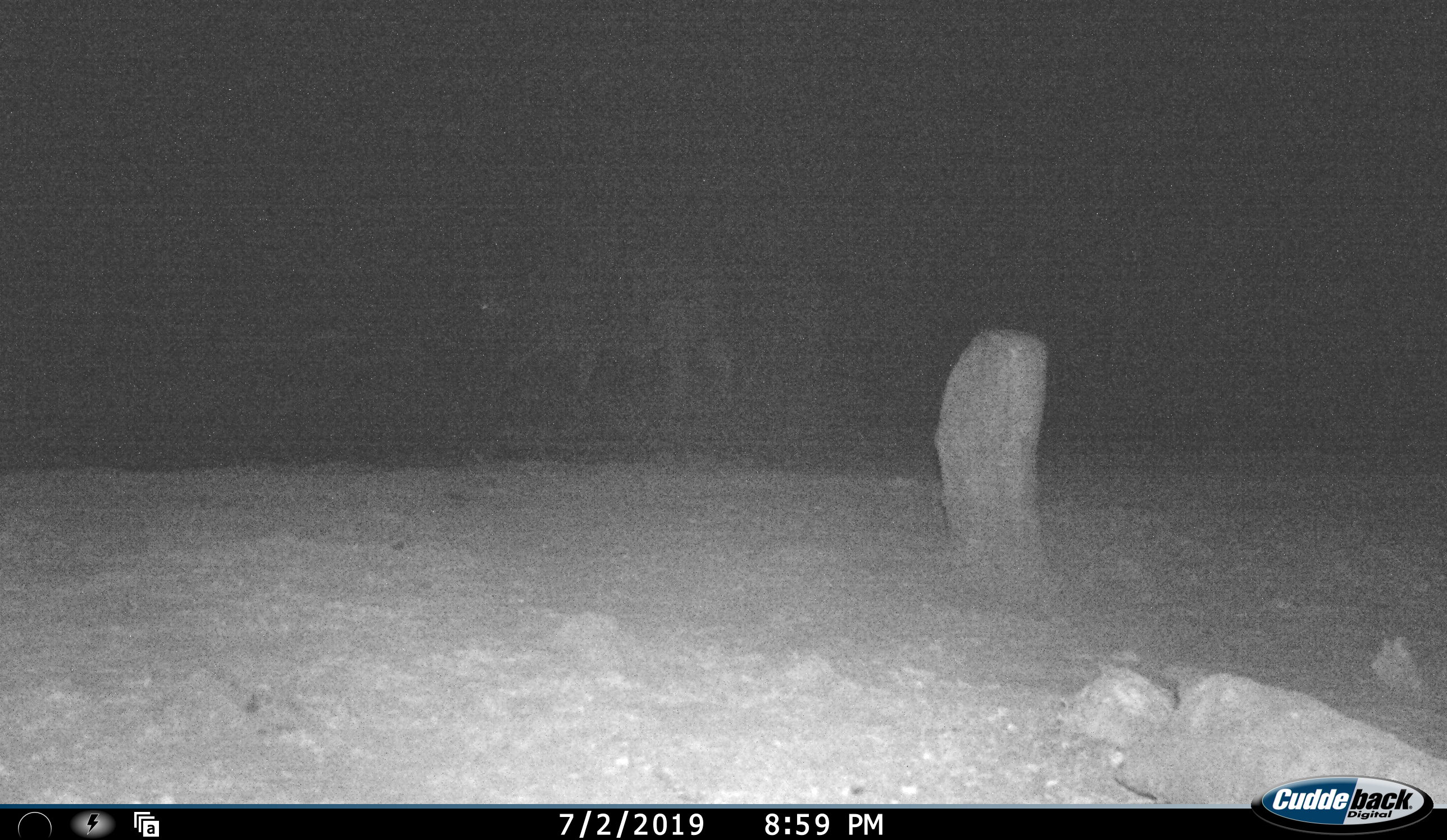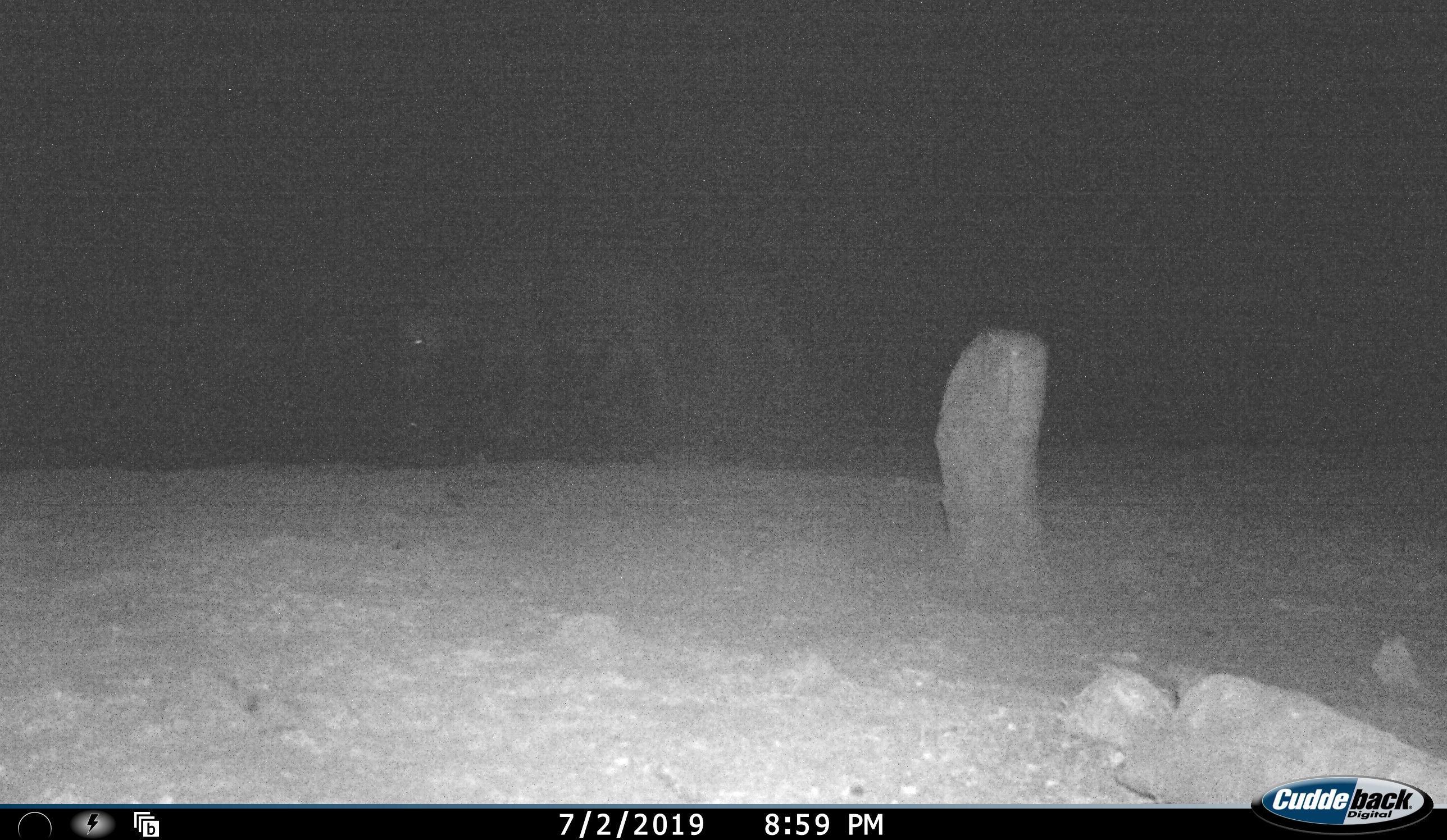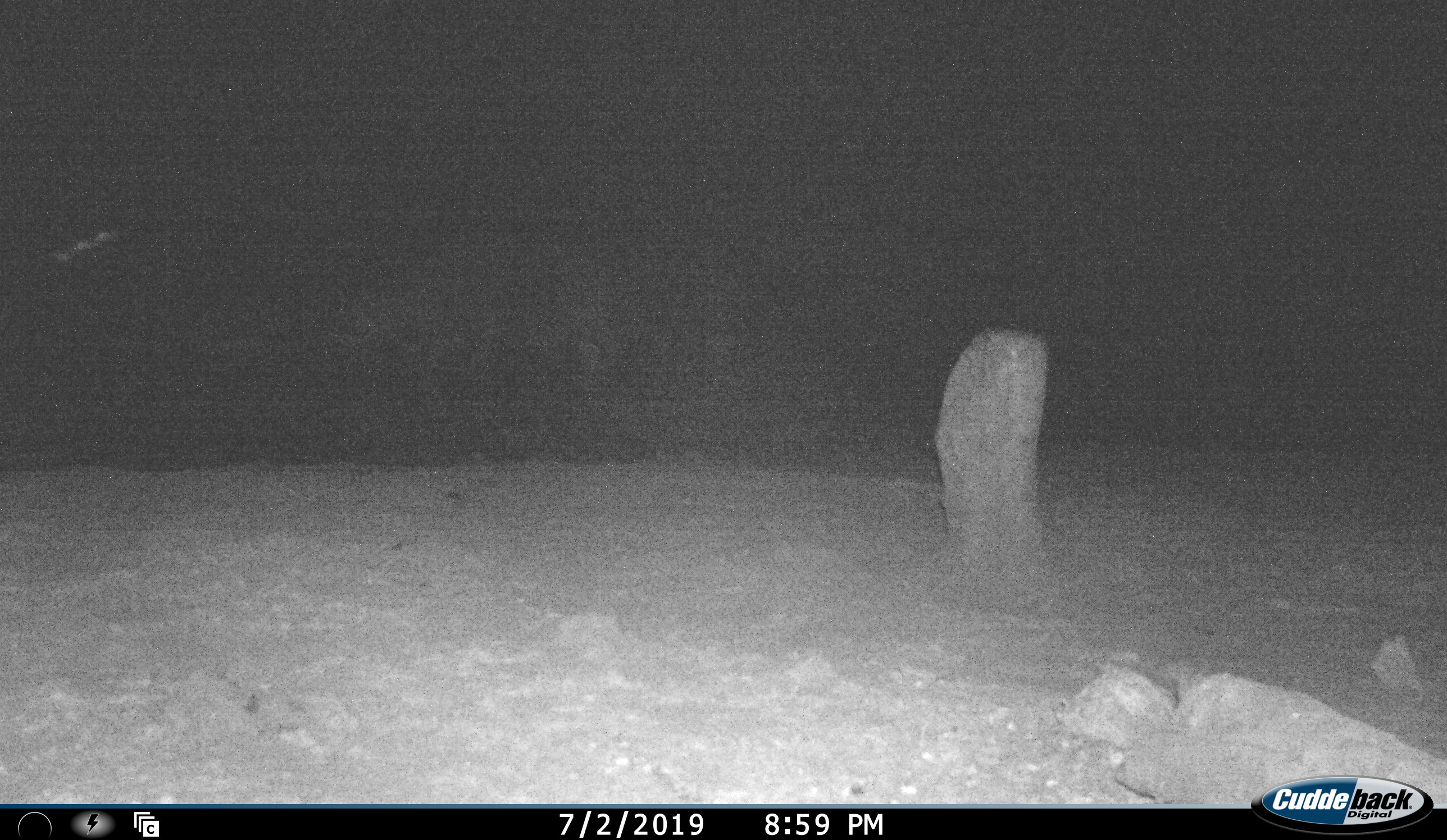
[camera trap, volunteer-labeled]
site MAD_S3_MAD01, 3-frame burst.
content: unidentified animal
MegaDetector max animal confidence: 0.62